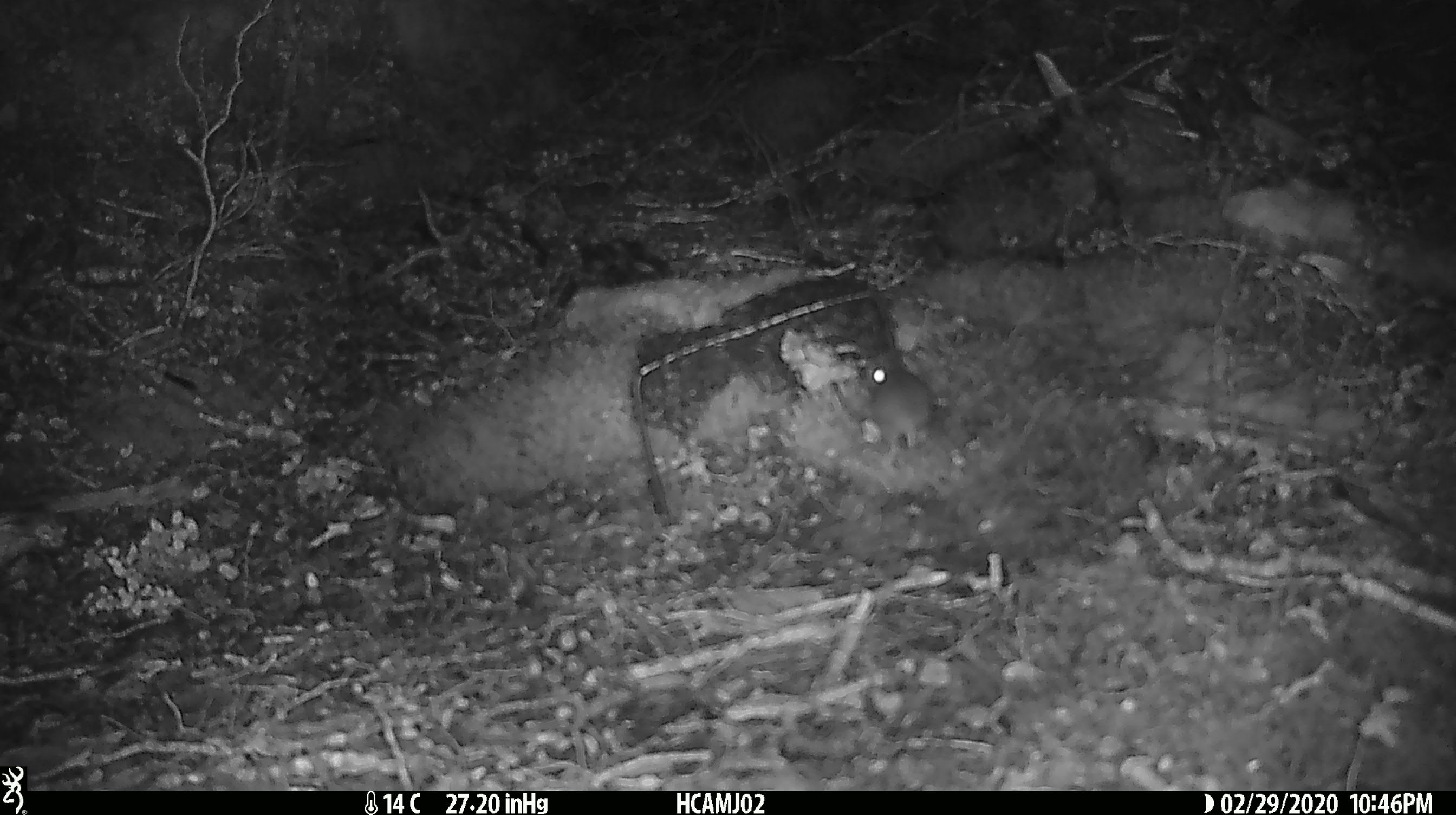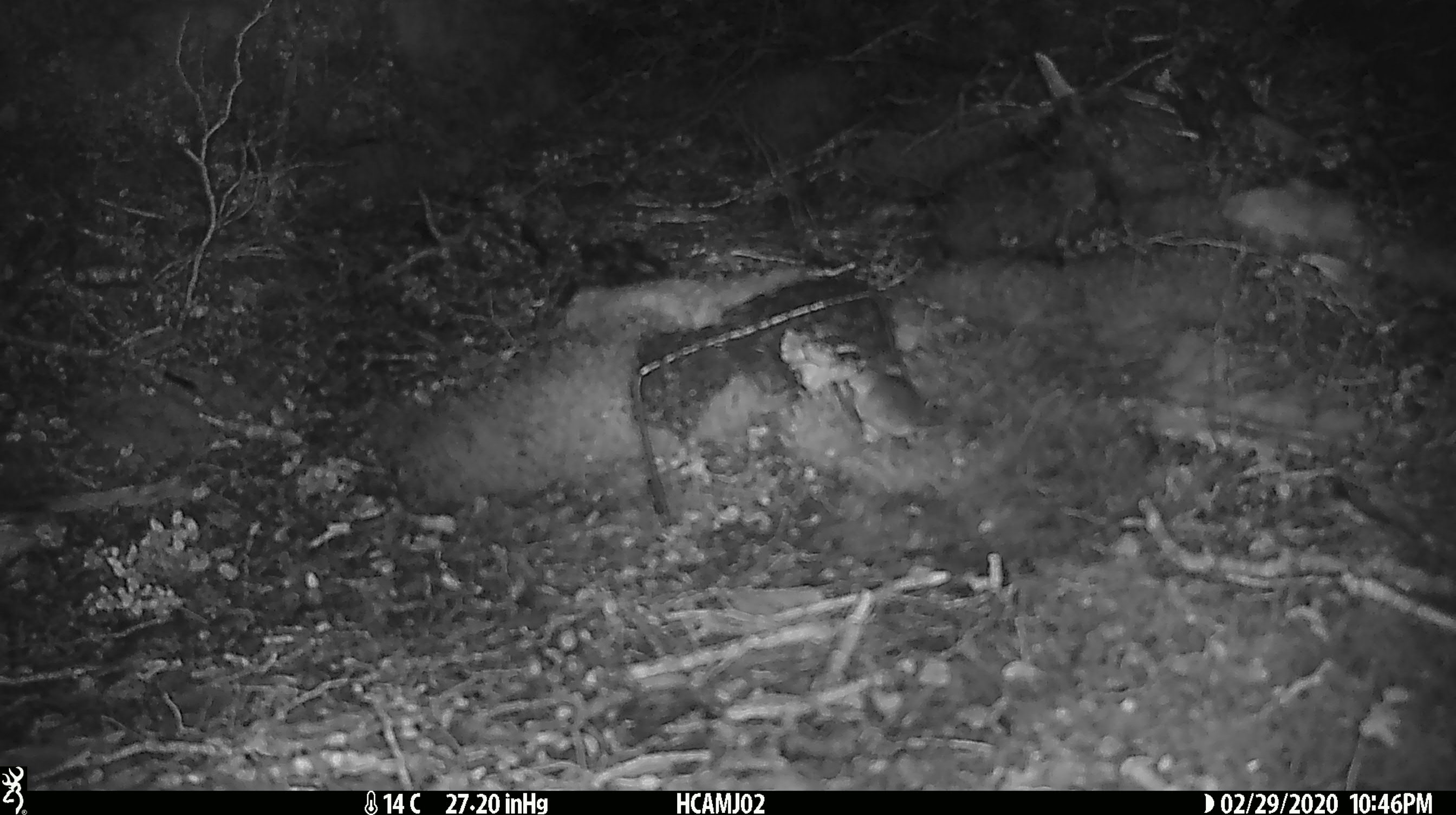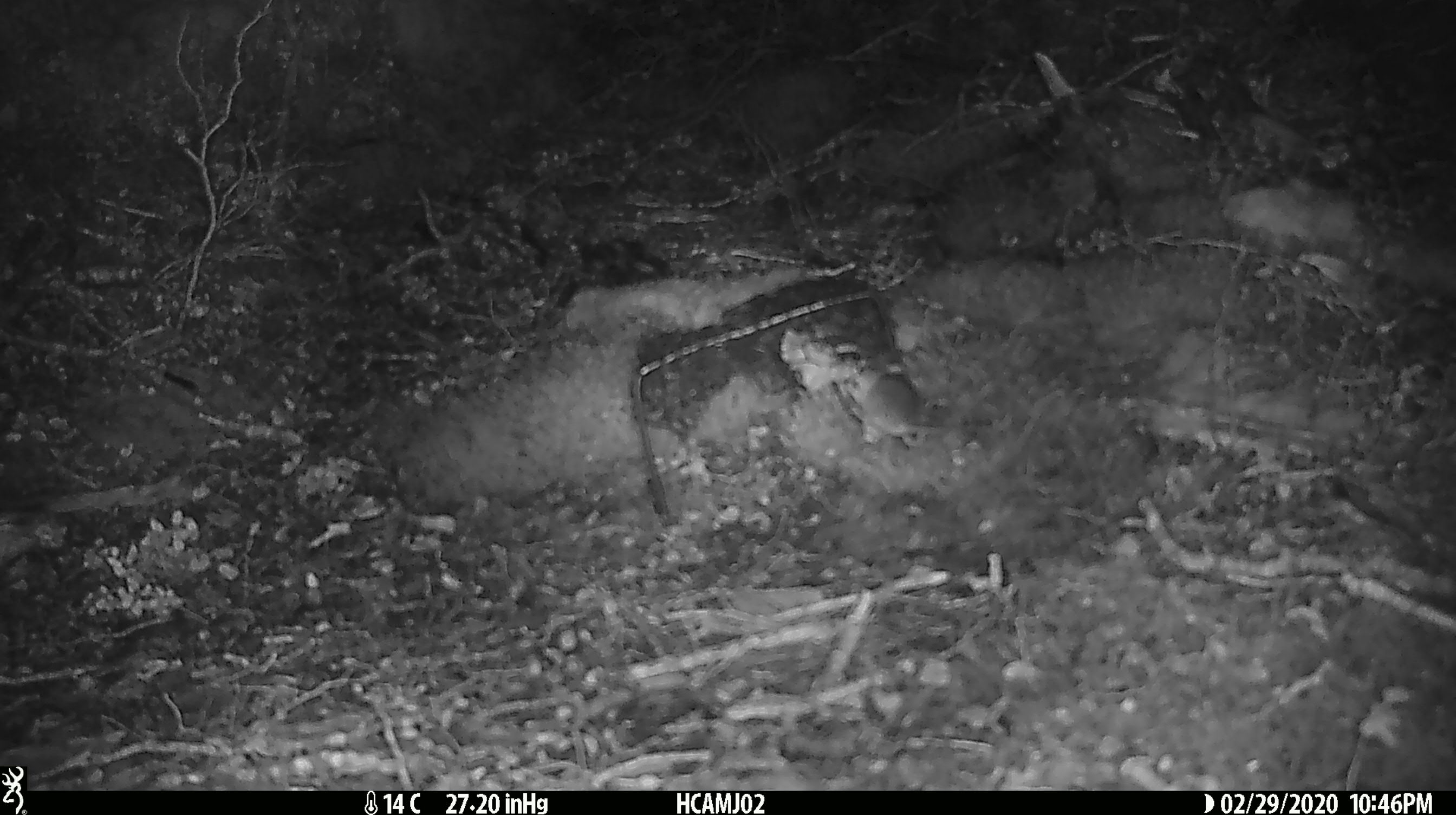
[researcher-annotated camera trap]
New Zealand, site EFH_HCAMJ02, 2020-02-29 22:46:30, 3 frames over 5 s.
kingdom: Animalia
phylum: Chordata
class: Mammalia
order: Rodentia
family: Muridae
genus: Mus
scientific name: Mus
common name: mouse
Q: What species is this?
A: Mouse (Mus).